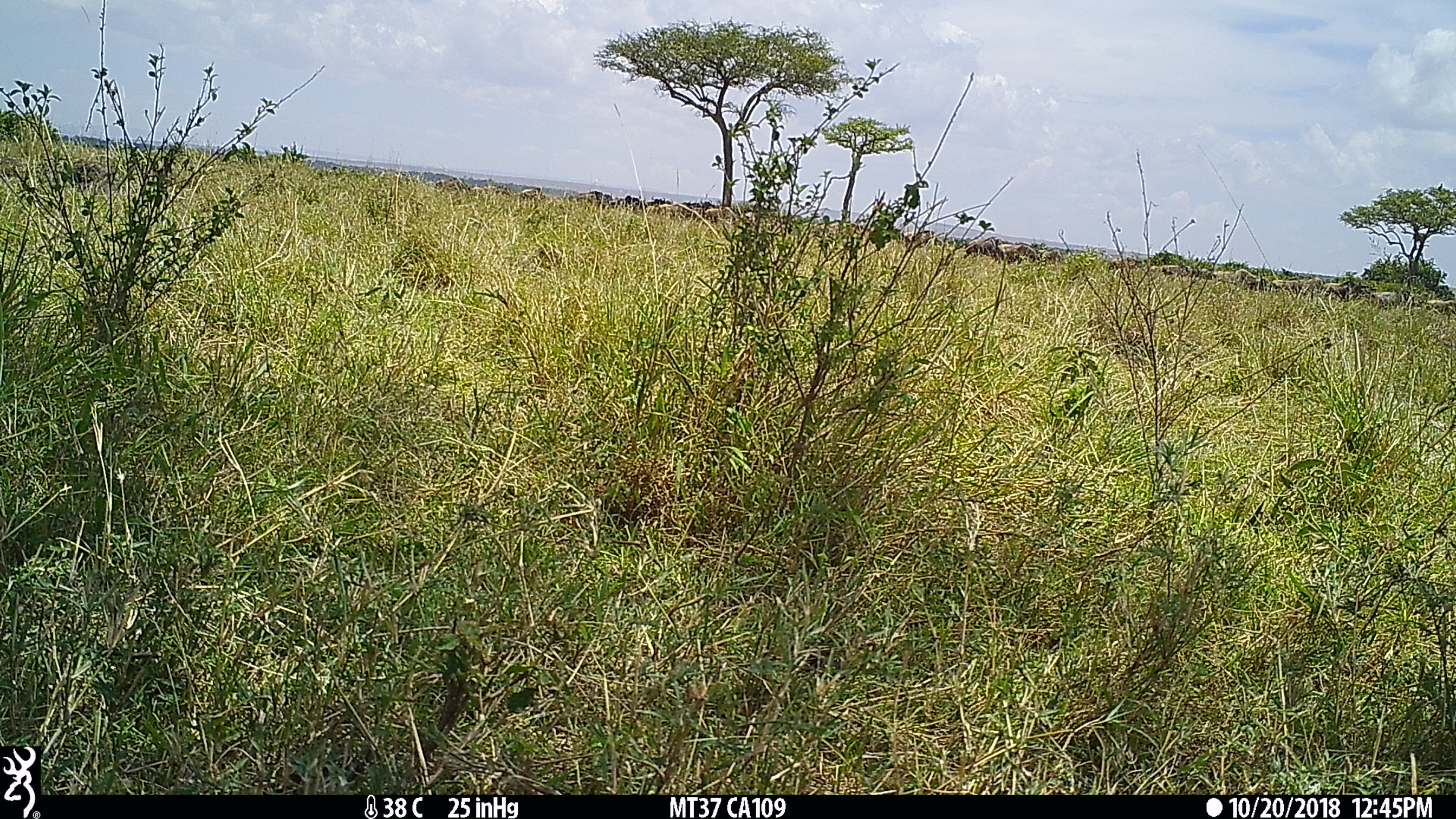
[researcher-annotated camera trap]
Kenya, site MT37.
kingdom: Animalia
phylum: Chordata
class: Mammalia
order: Artiodactyla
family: Bovidae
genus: Connochaetes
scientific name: Connochaetes taurinus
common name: blue wildebeest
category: wildebeest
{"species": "wildebeest (blue wildebeest) (Connochaetes taurinus)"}